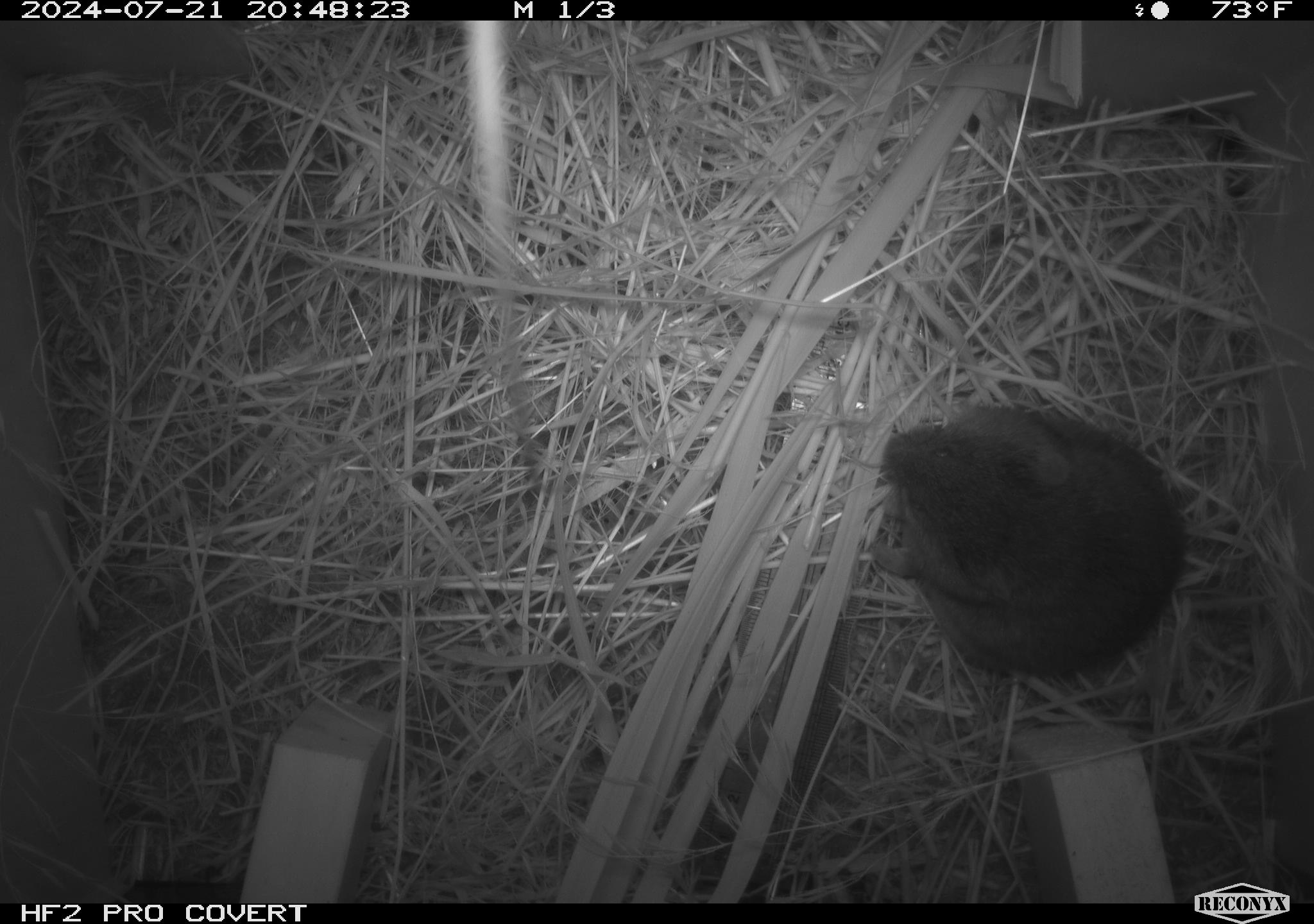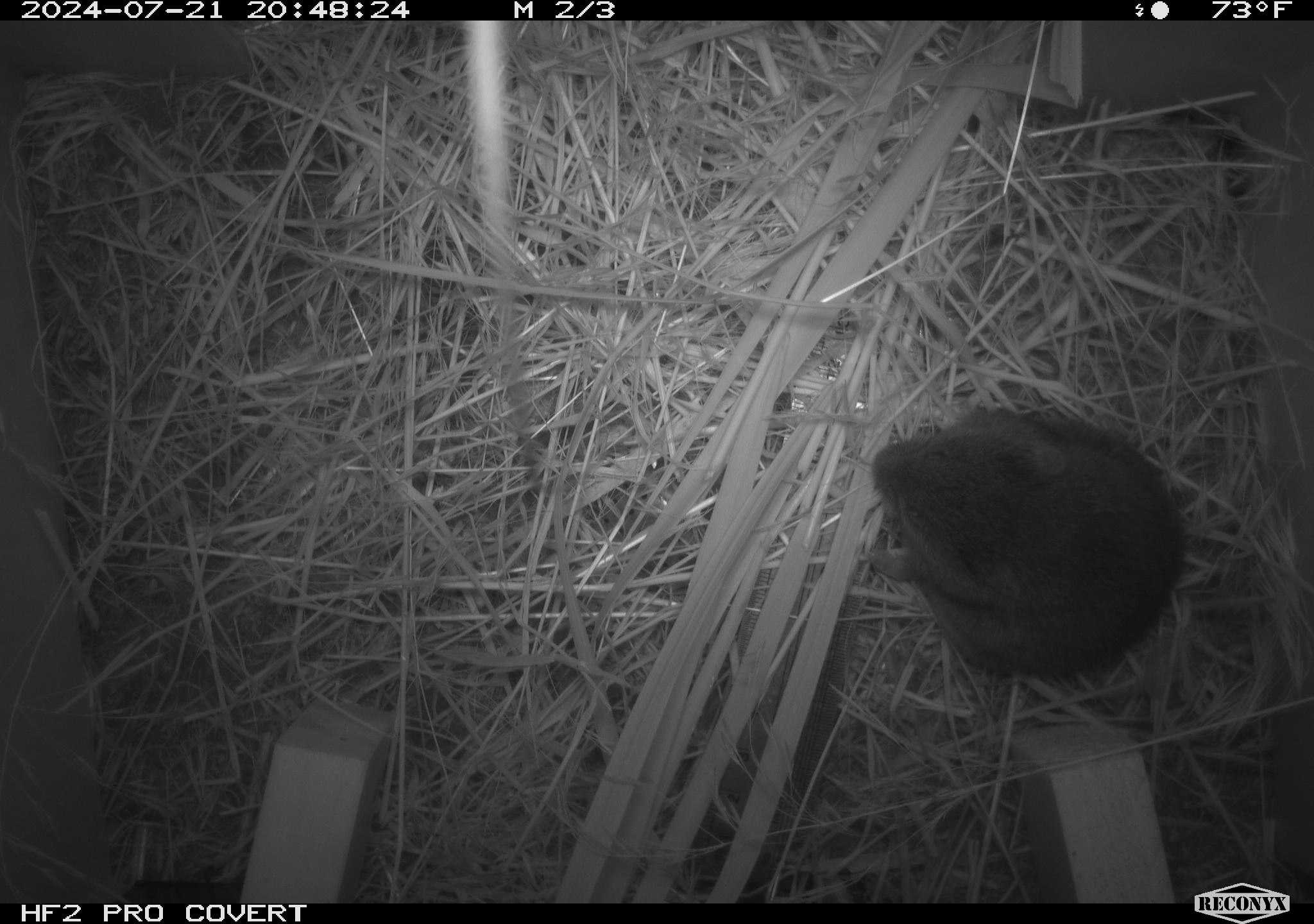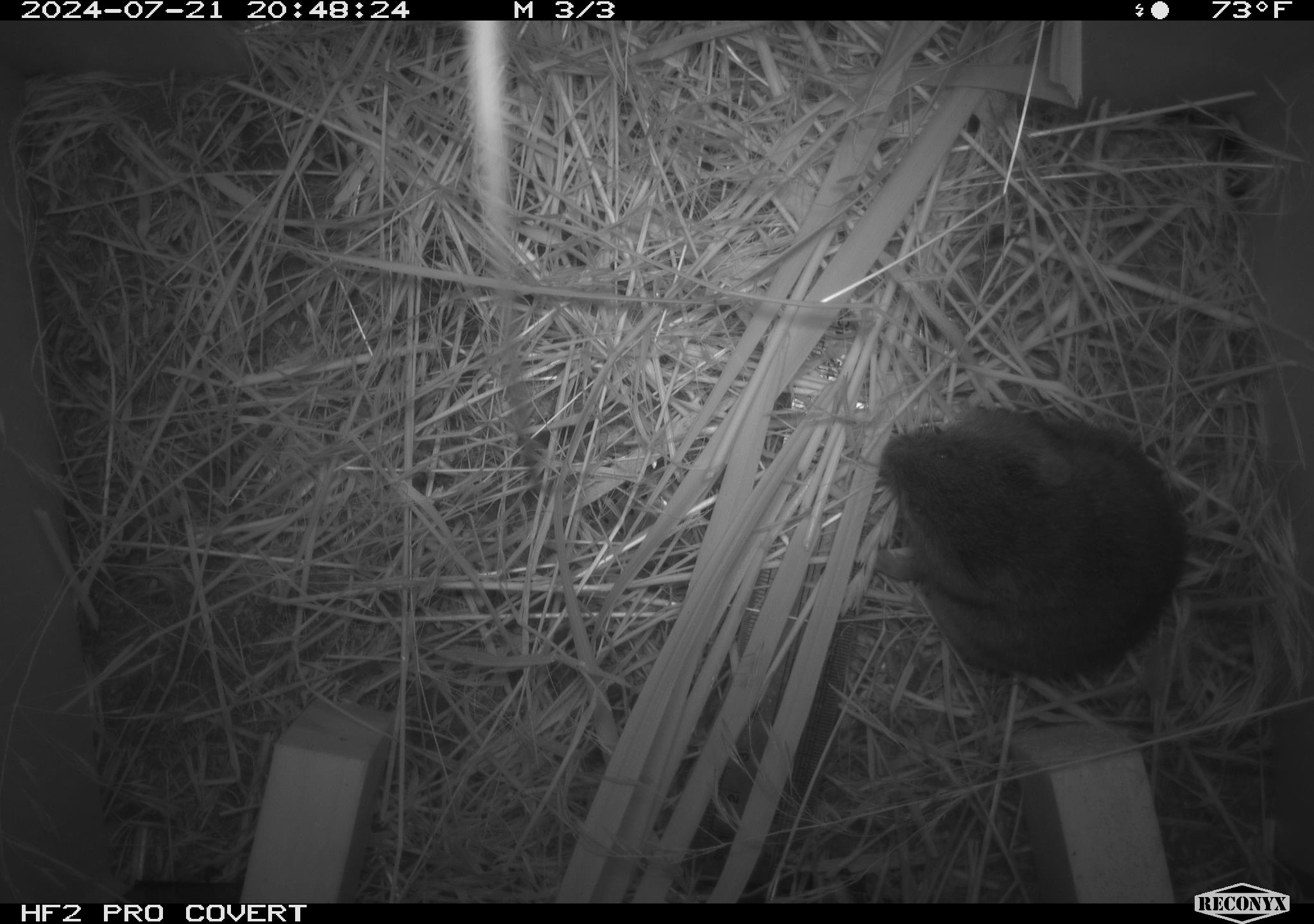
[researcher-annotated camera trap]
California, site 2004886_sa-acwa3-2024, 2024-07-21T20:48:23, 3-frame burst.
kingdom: Animalia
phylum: Chordata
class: Mammalia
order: Rodentia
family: Cricetidae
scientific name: Arvicolinae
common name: voles, lemmings, and muskrats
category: arvicolinae subfamily